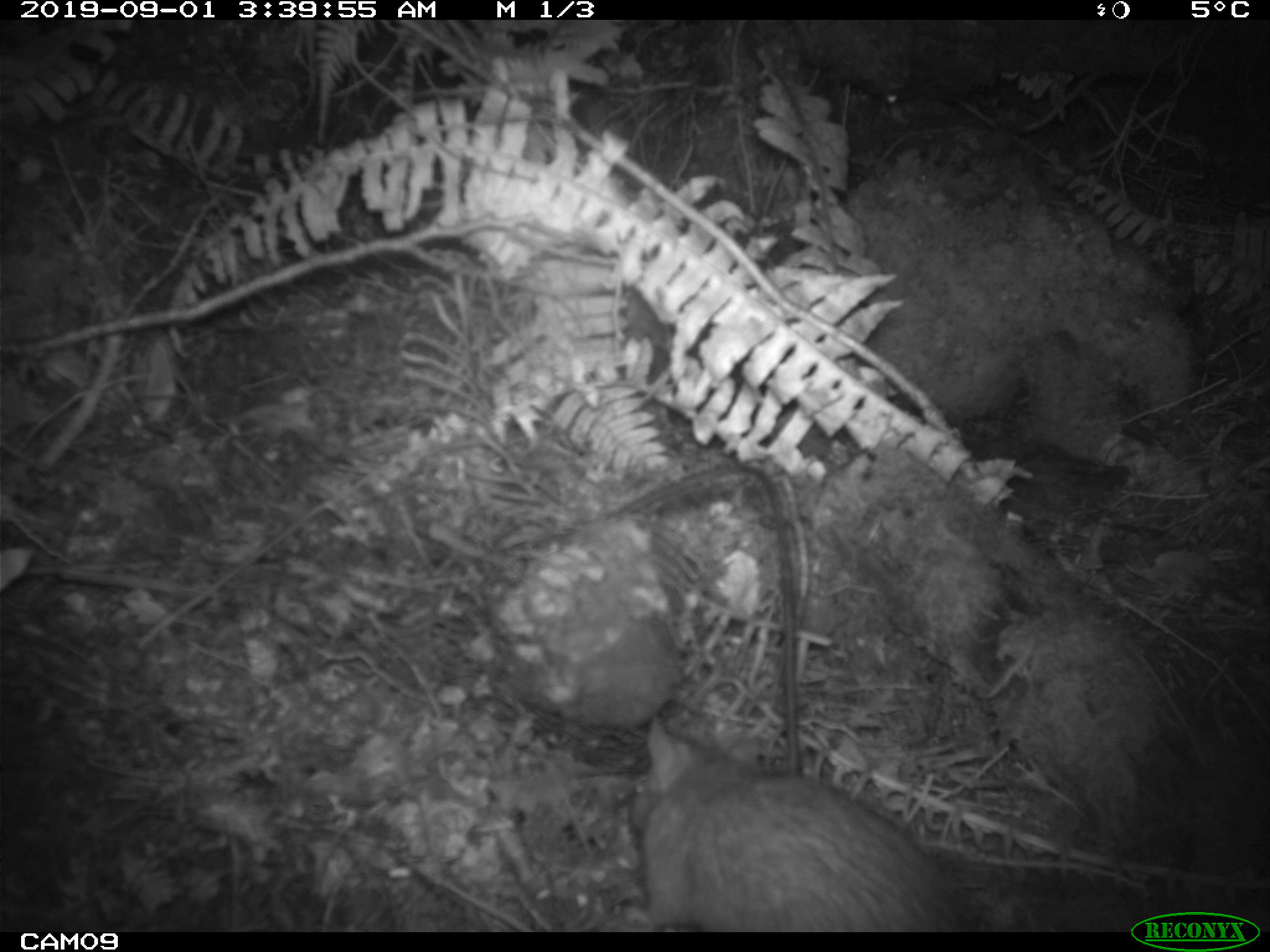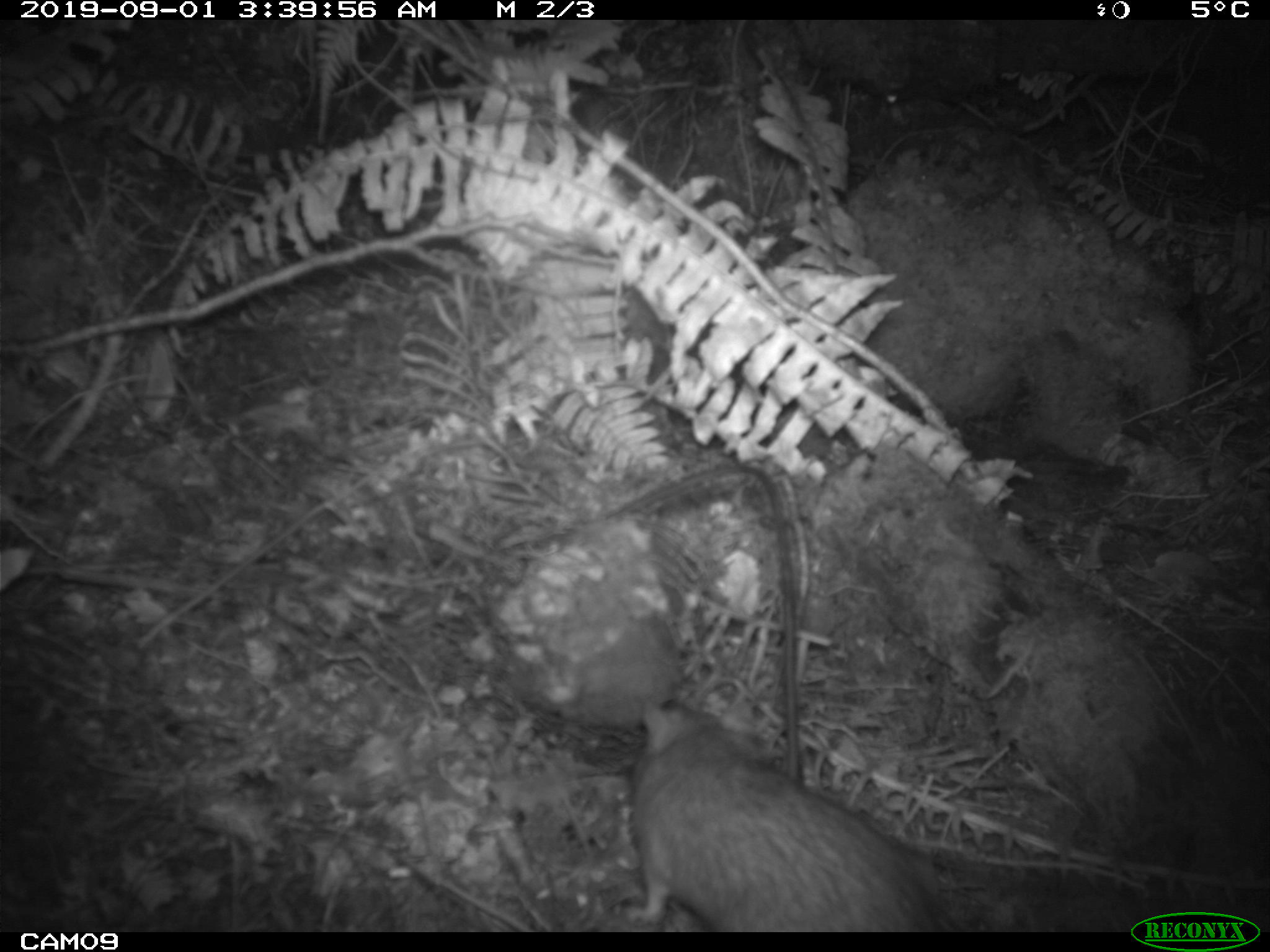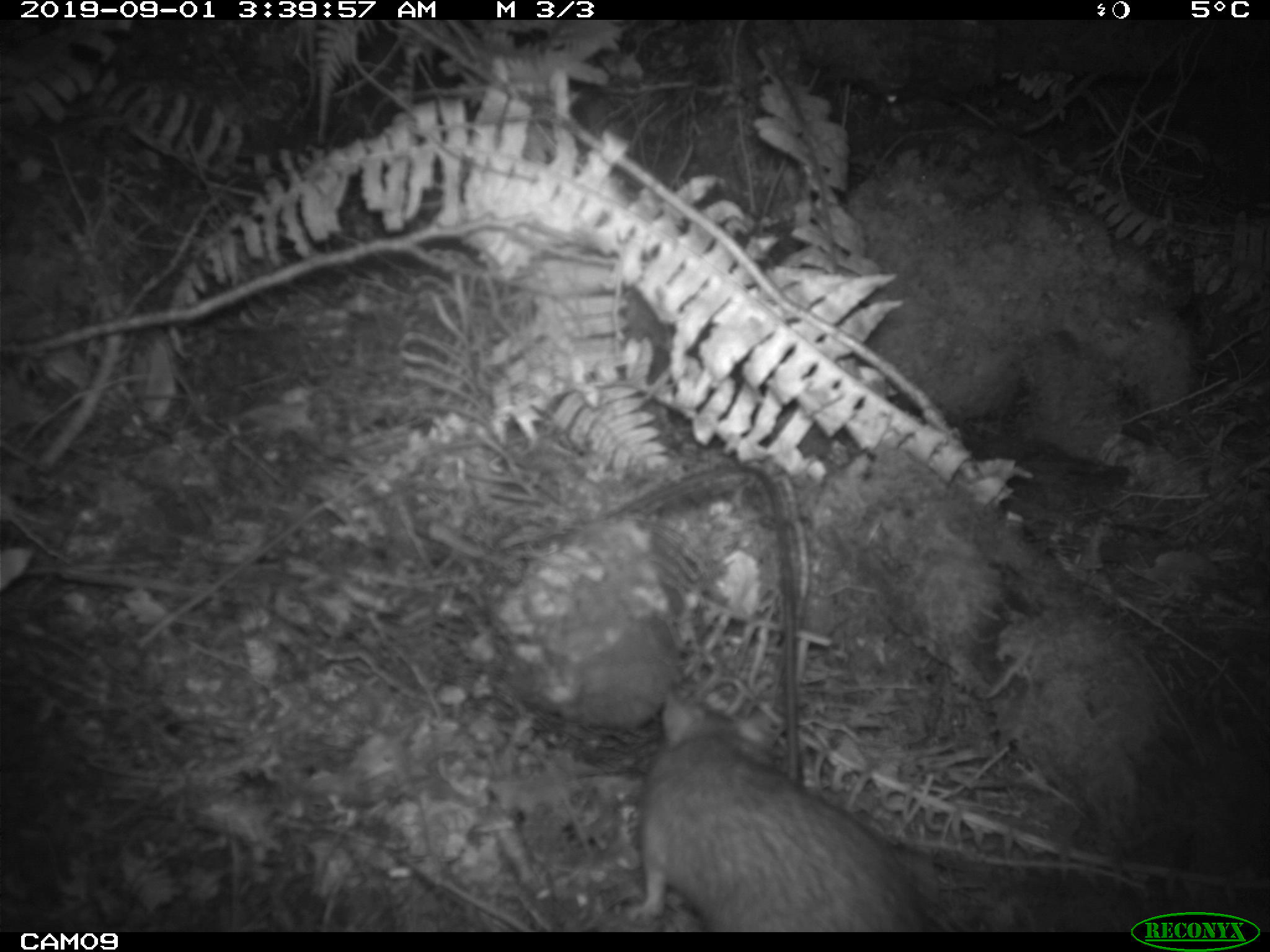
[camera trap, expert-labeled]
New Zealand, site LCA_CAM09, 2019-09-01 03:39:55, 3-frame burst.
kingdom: Animalia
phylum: Chordata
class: Mammalia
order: Rodentia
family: Muridae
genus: Rattus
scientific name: Rattus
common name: rat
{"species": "rat (Rattus)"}